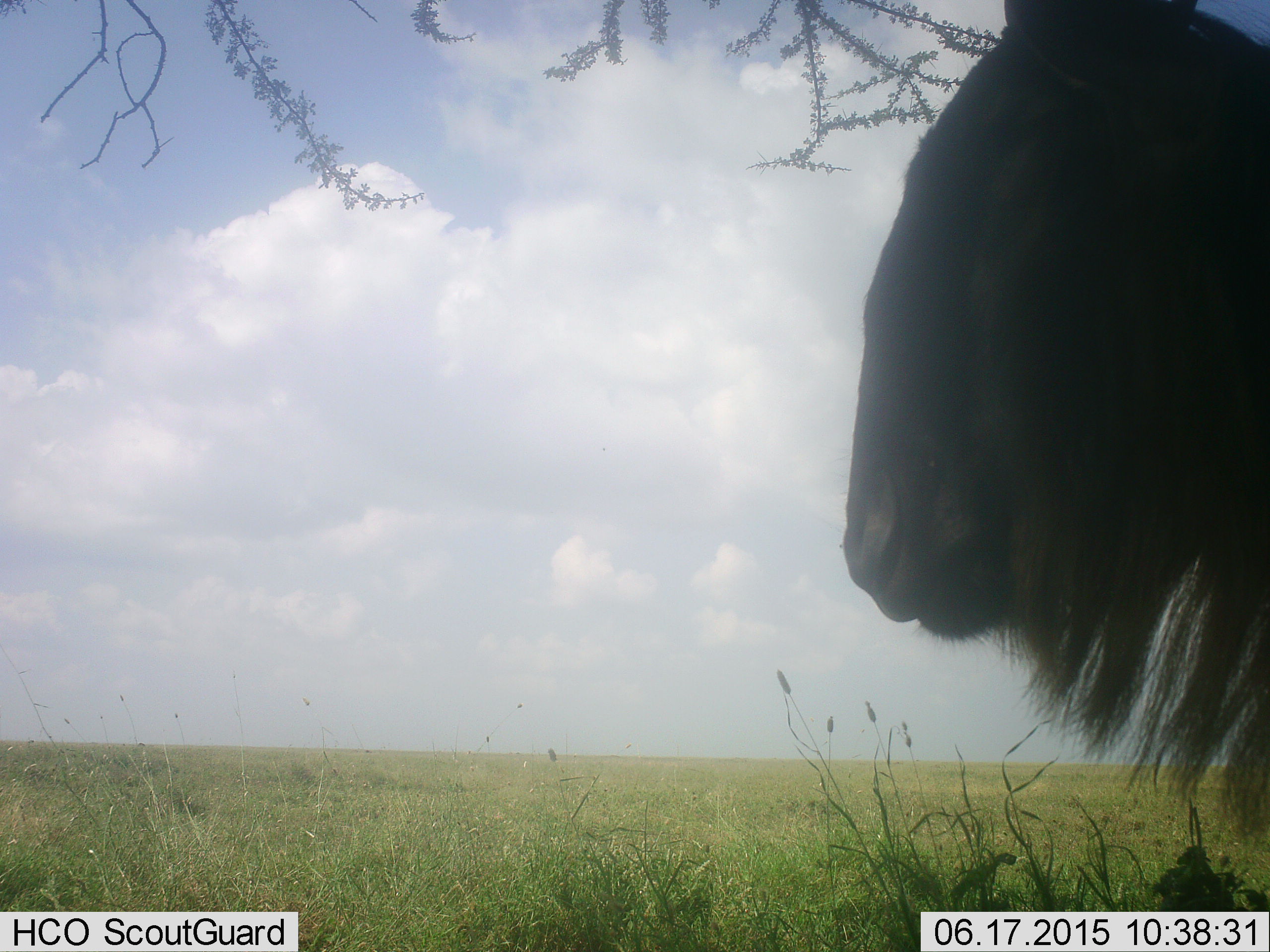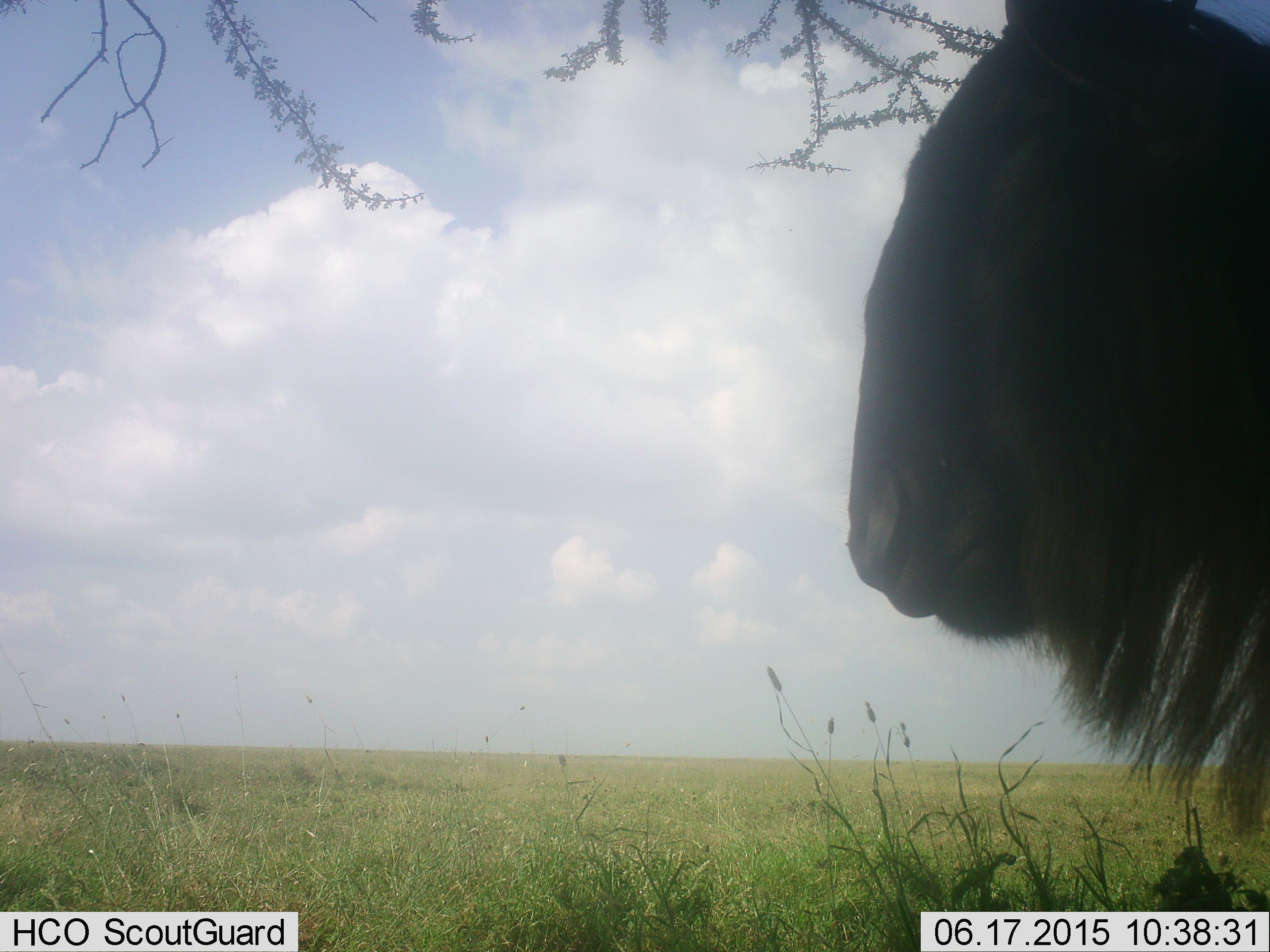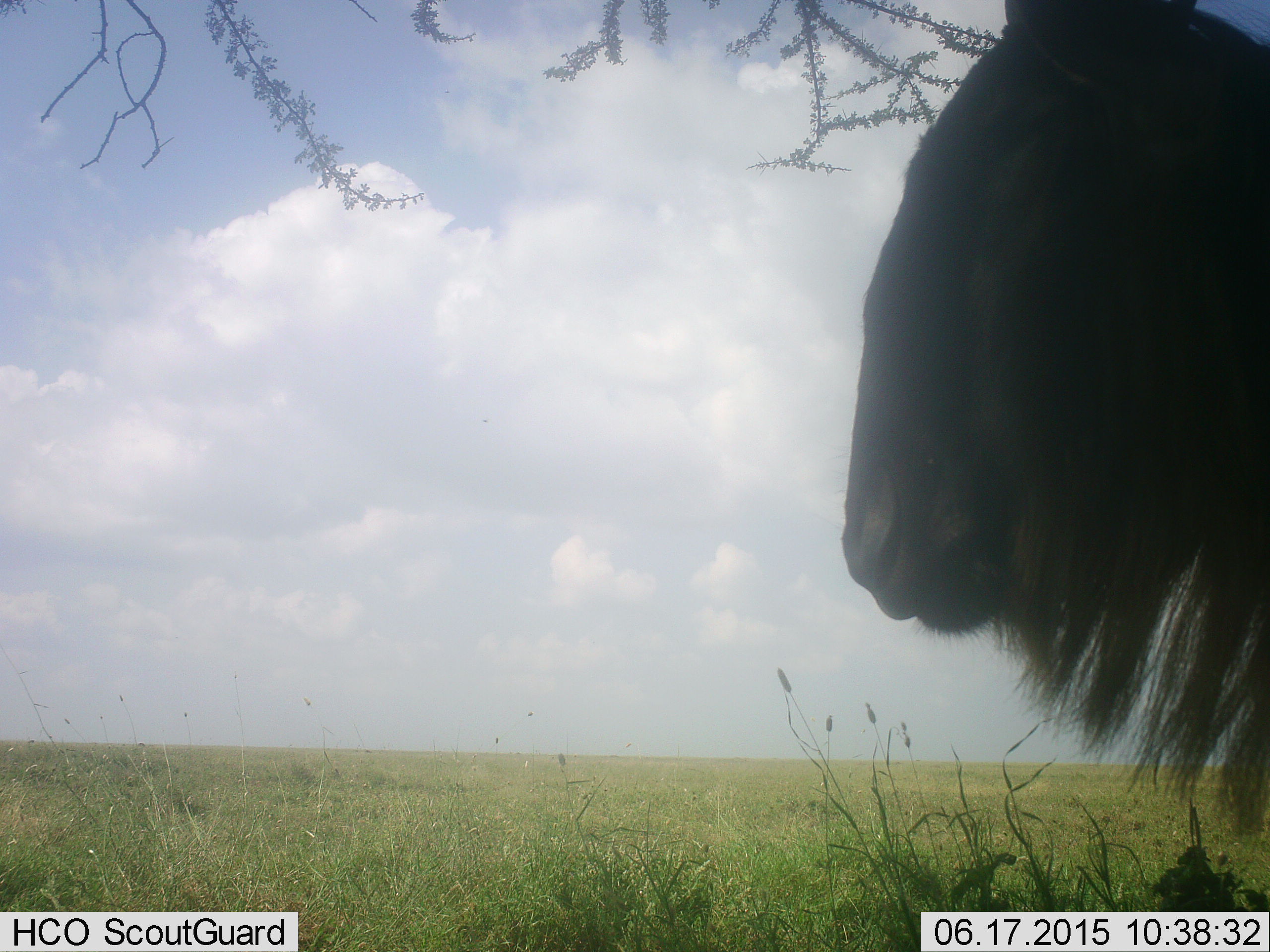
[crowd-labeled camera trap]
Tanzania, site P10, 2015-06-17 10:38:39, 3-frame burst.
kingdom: Animalia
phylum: Chordata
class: Mammalia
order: Artiodactyla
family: Bovidae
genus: Connochaetes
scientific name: Connochaetes taurinus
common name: blue wildebeest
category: wildebeest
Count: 1.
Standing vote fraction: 100%.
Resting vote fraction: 0%.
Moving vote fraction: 0%.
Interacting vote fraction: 0%.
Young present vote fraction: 0%.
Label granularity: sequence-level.